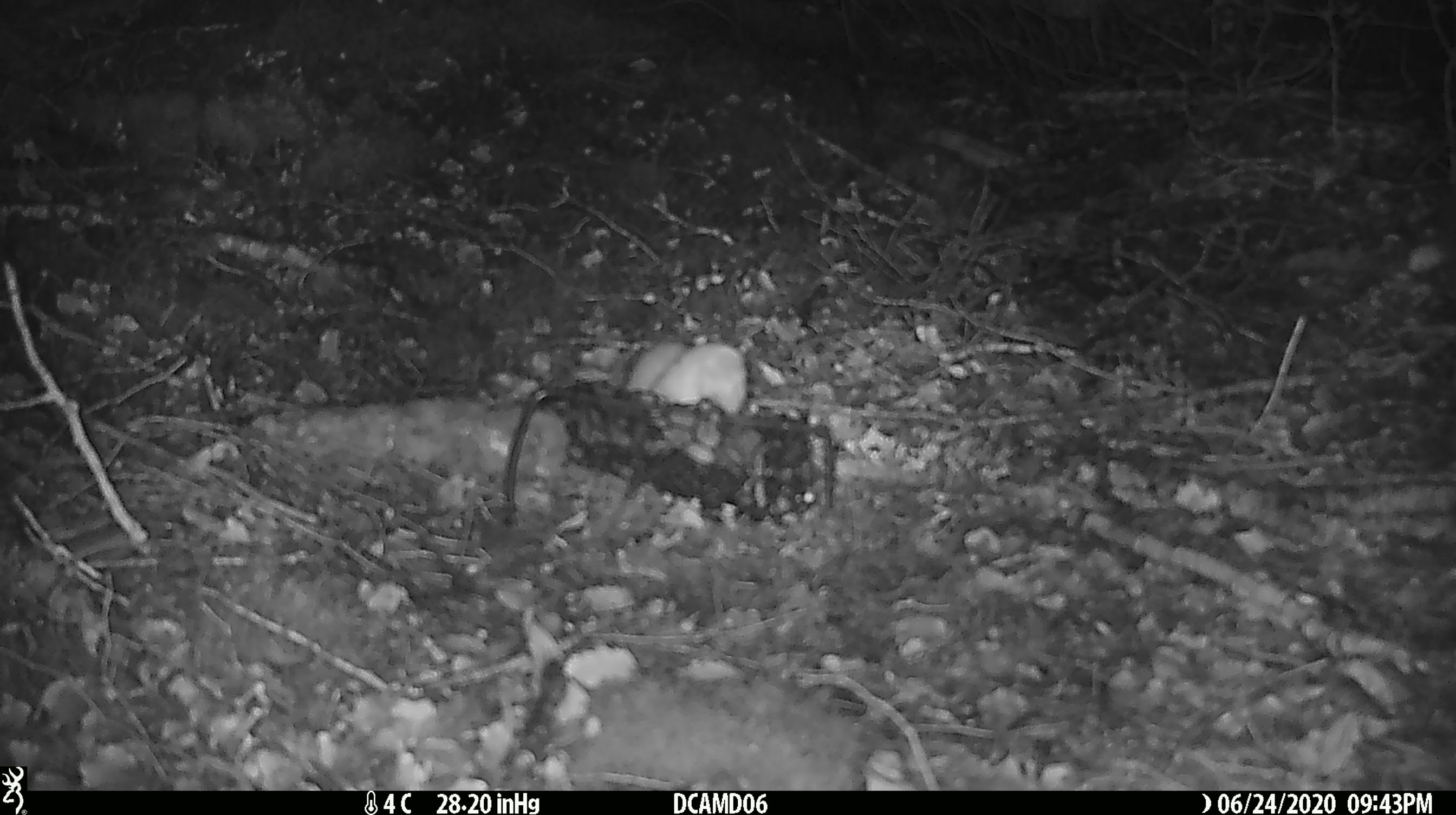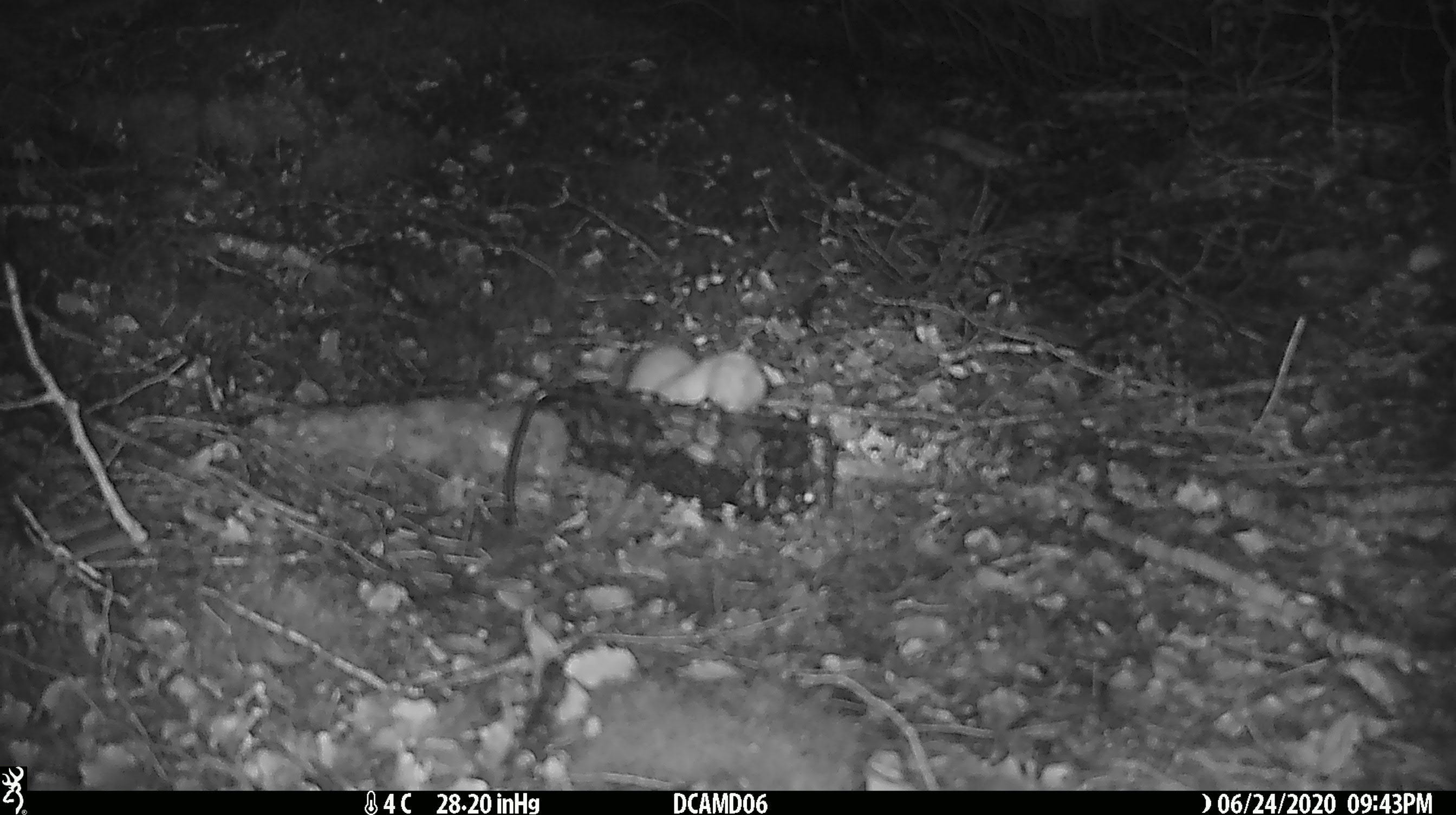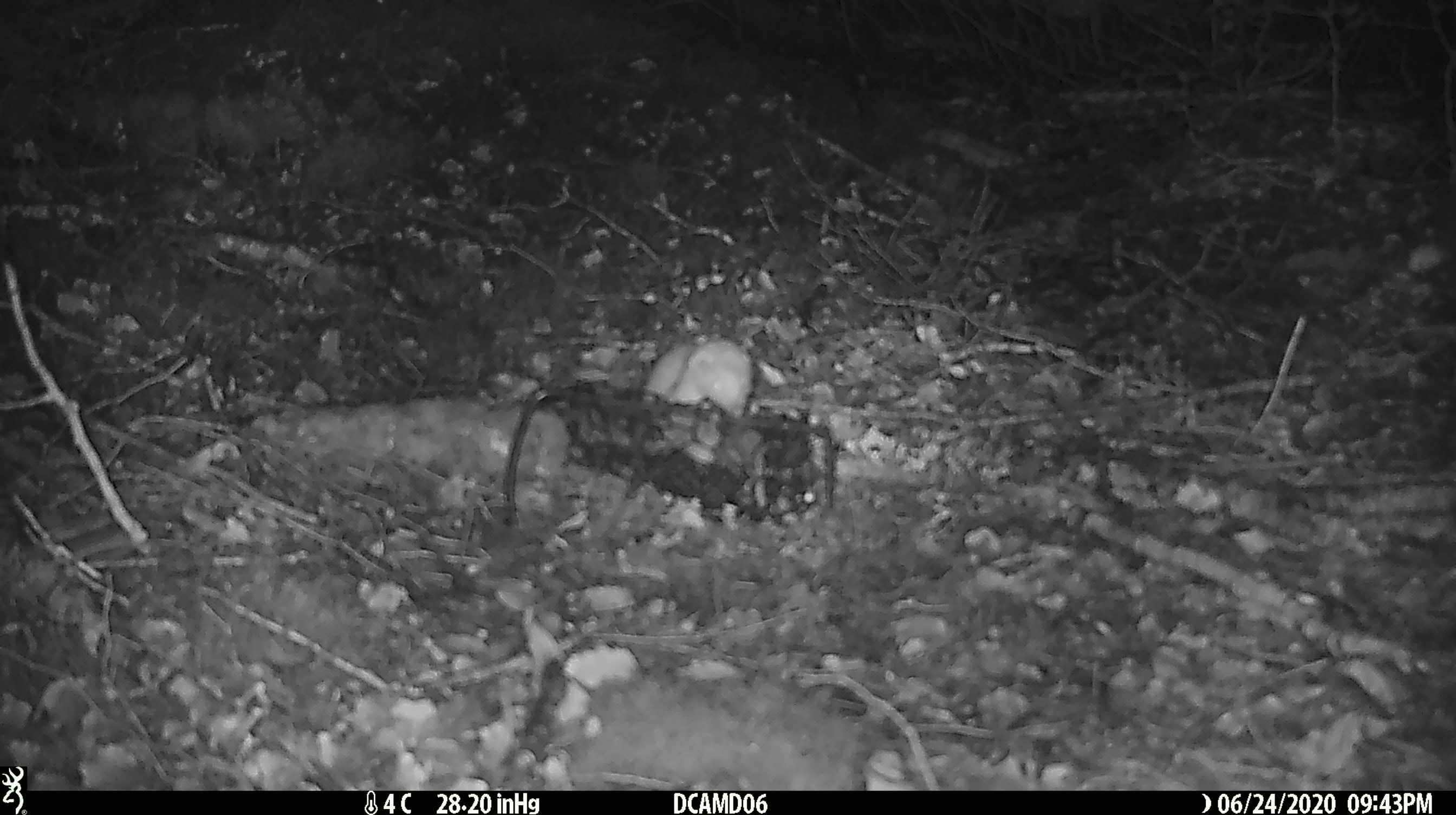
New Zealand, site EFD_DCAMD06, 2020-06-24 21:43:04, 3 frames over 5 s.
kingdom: Animalia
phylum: Chordata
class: Mammalia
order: Carnivora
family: Mustelidae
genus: Mustela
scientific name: Mustela nivalis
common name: least weasel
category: weasel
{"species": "weasel (least weasel) (Mustela nivalis)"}